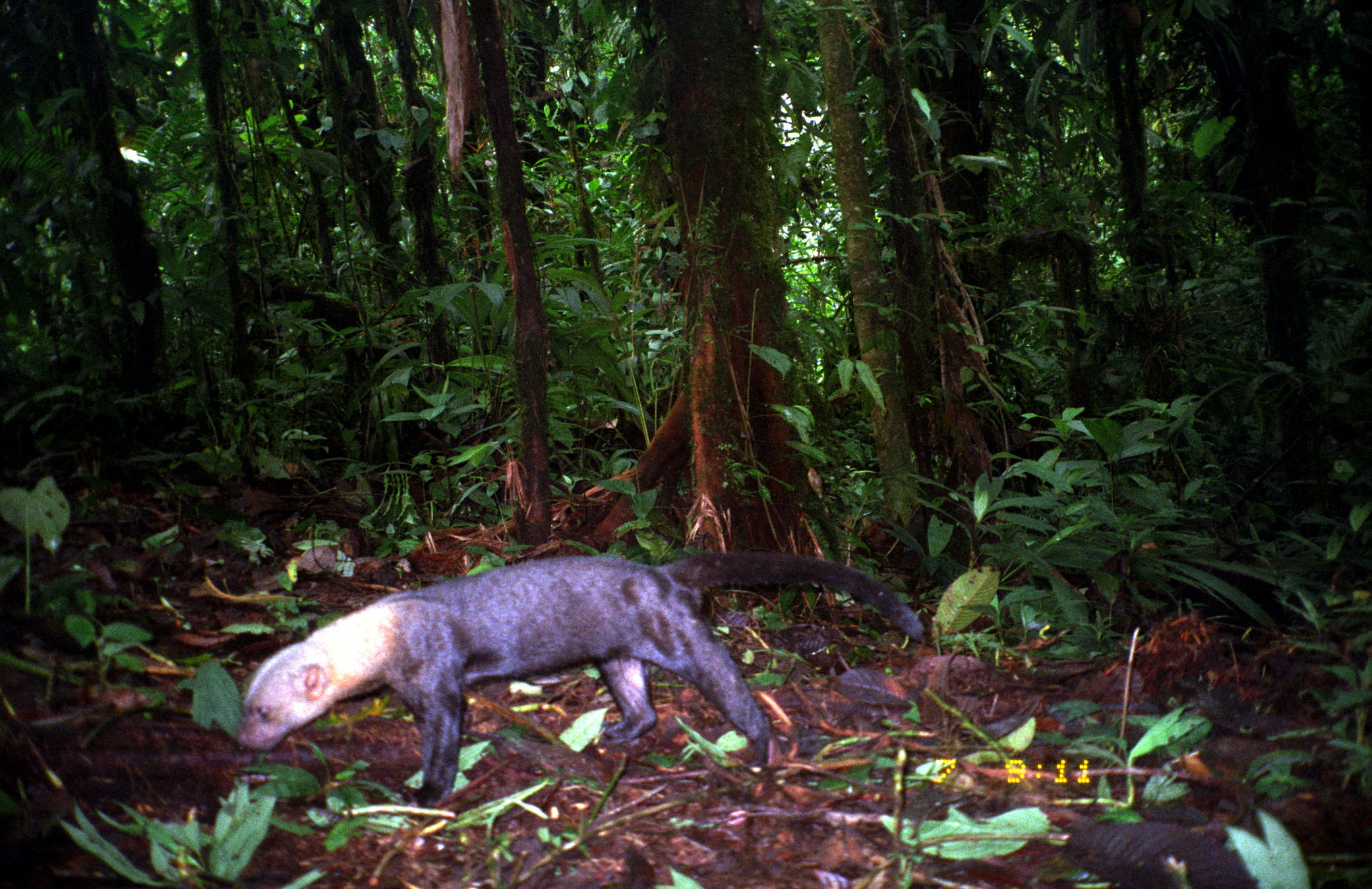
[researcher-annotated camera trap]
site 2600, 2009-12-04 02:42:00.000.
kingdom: Animalia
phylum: Chordata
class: Mammalia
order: Carnivora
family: Felidae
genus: Puma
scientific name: Puma concolor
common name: mountain lion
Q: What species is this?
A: Puma concolor (mountain lion).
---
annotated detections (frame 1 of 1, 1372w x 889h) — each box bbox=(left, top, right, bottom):
puma concolor: bbox=(234, 554, 925, 809)